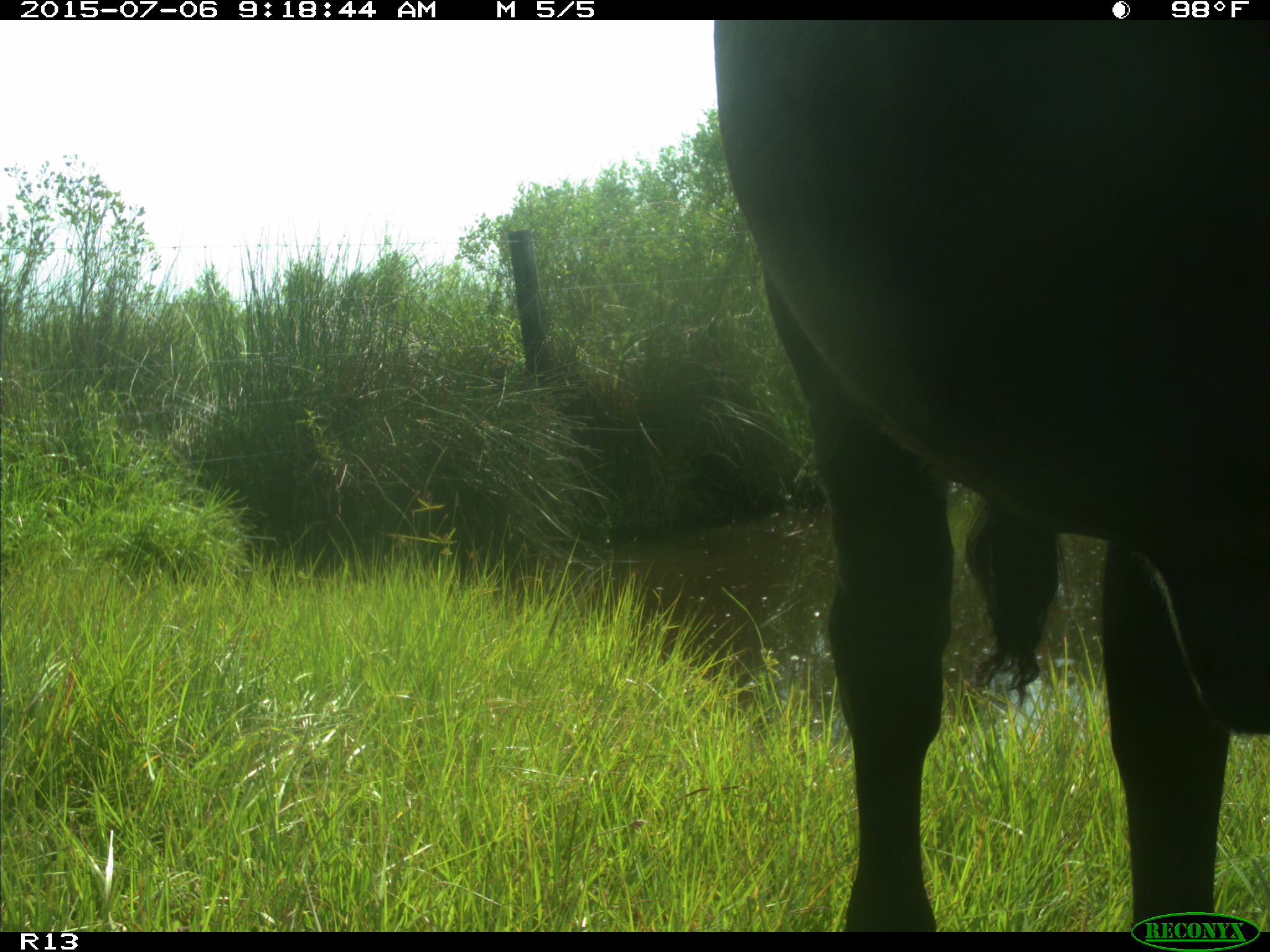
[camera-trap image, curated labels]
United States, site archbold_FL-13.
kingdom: Animalia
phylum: Chordata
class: Mammalia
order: Artiodactyla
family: Bovidae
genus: Bos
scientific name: Bos taurus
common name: domestic cow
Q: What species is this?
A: Bos taurus (domestic cow).